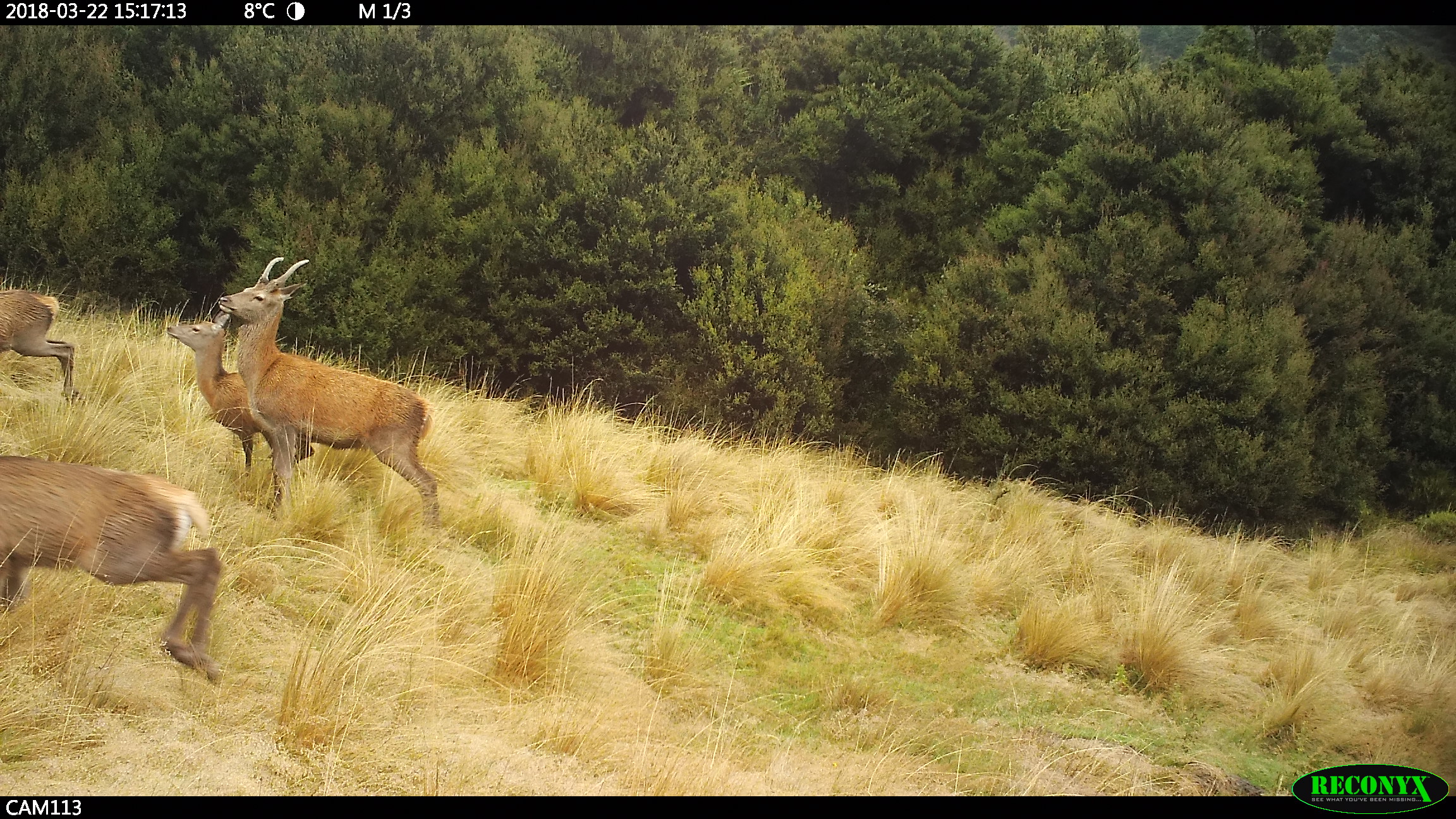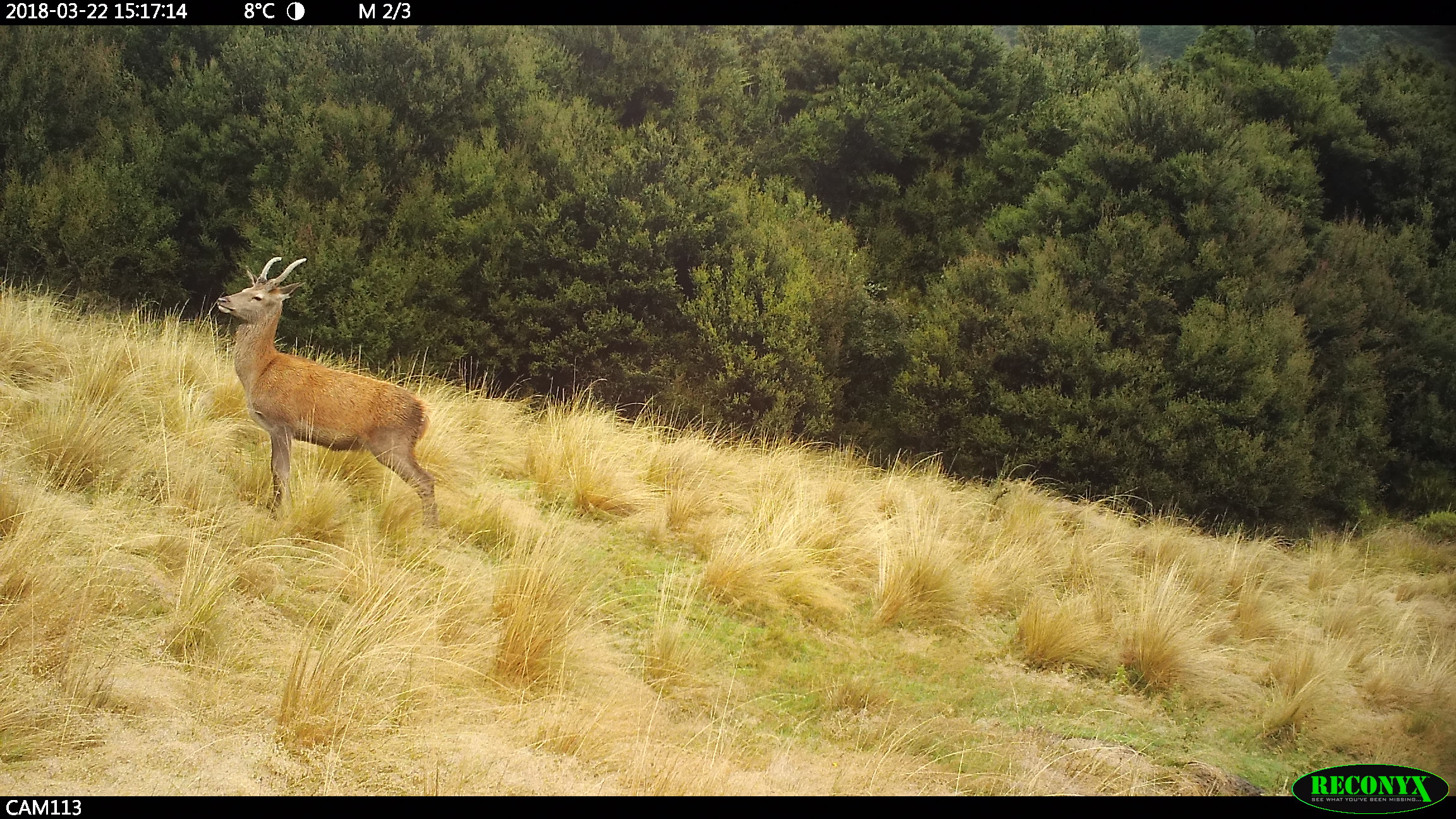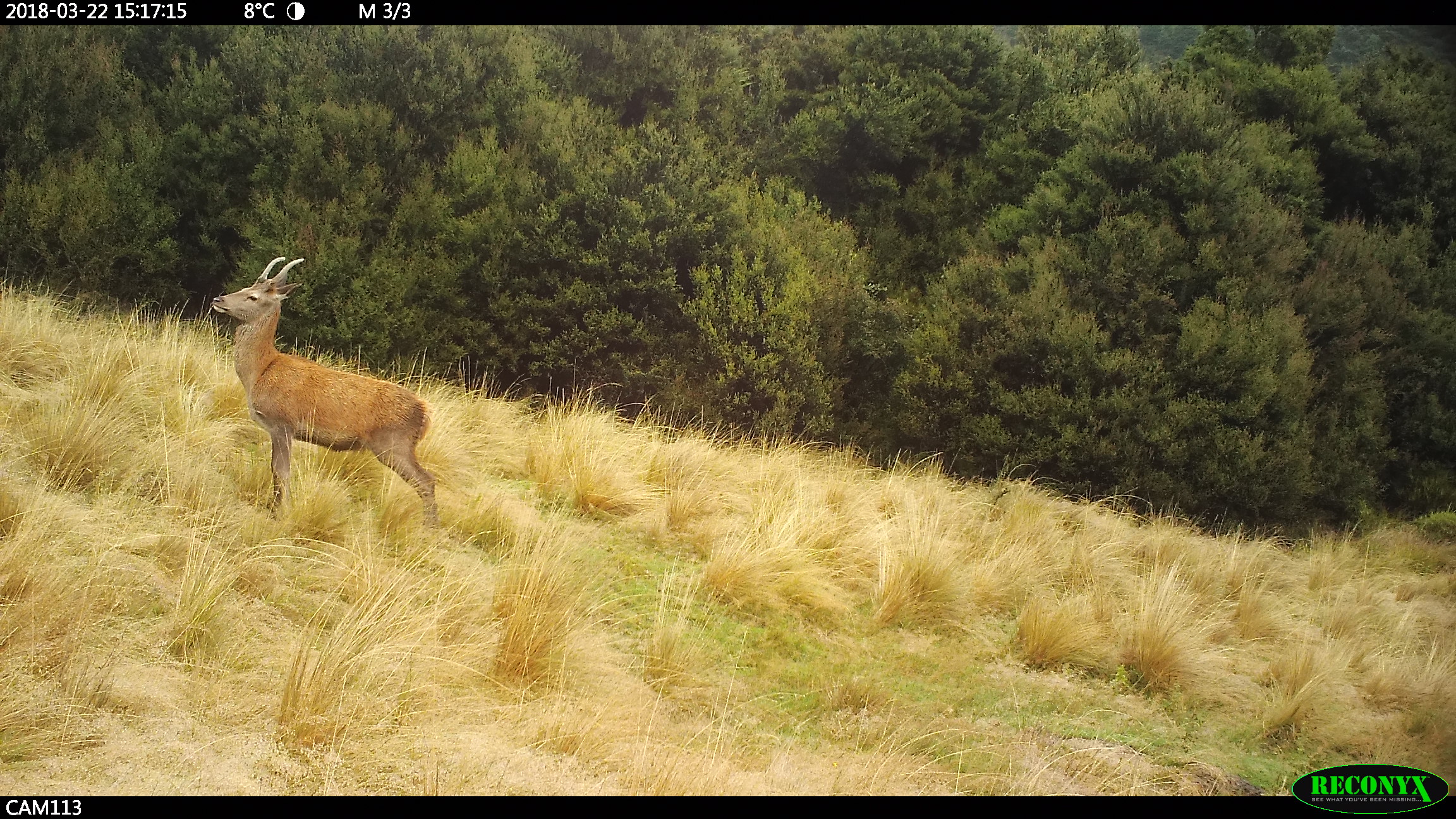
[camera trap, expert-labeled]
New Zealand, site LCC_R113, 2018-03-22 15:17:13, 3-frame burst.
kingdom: Animalia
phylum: Chordata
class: Mammalia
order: Artiodactyla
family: Cervidae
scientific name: Cervidae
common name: deer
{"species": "deer (Cervidae)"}